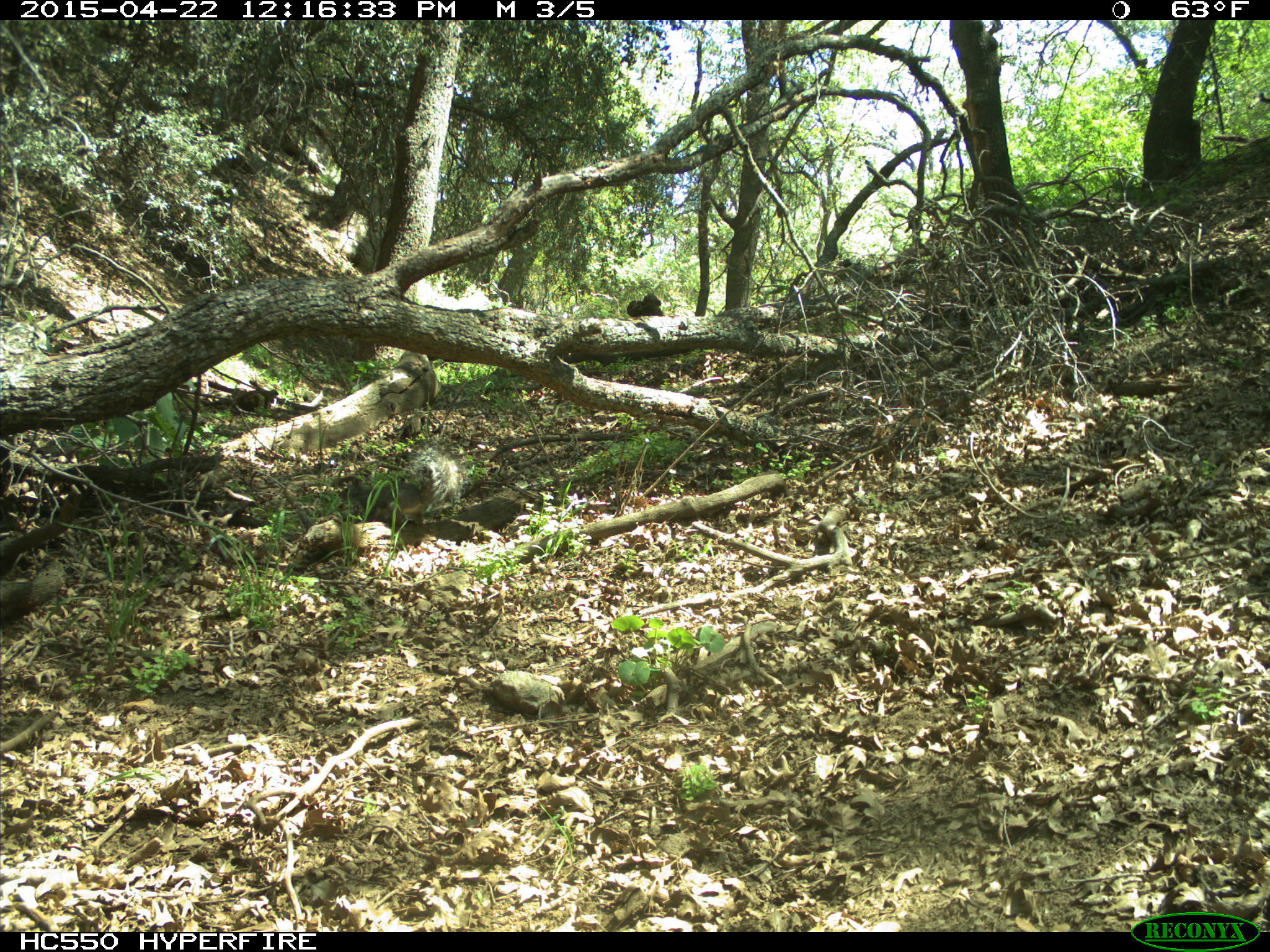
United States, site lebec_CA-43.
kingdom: Animalia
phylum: Chordata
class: Mammalia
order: Rodentia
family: Sciuridae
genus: Sciurus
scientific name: Sciurus carolinensis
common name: eastern gray squirrel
Sciurus carolinensis (eastern gray squirrel).